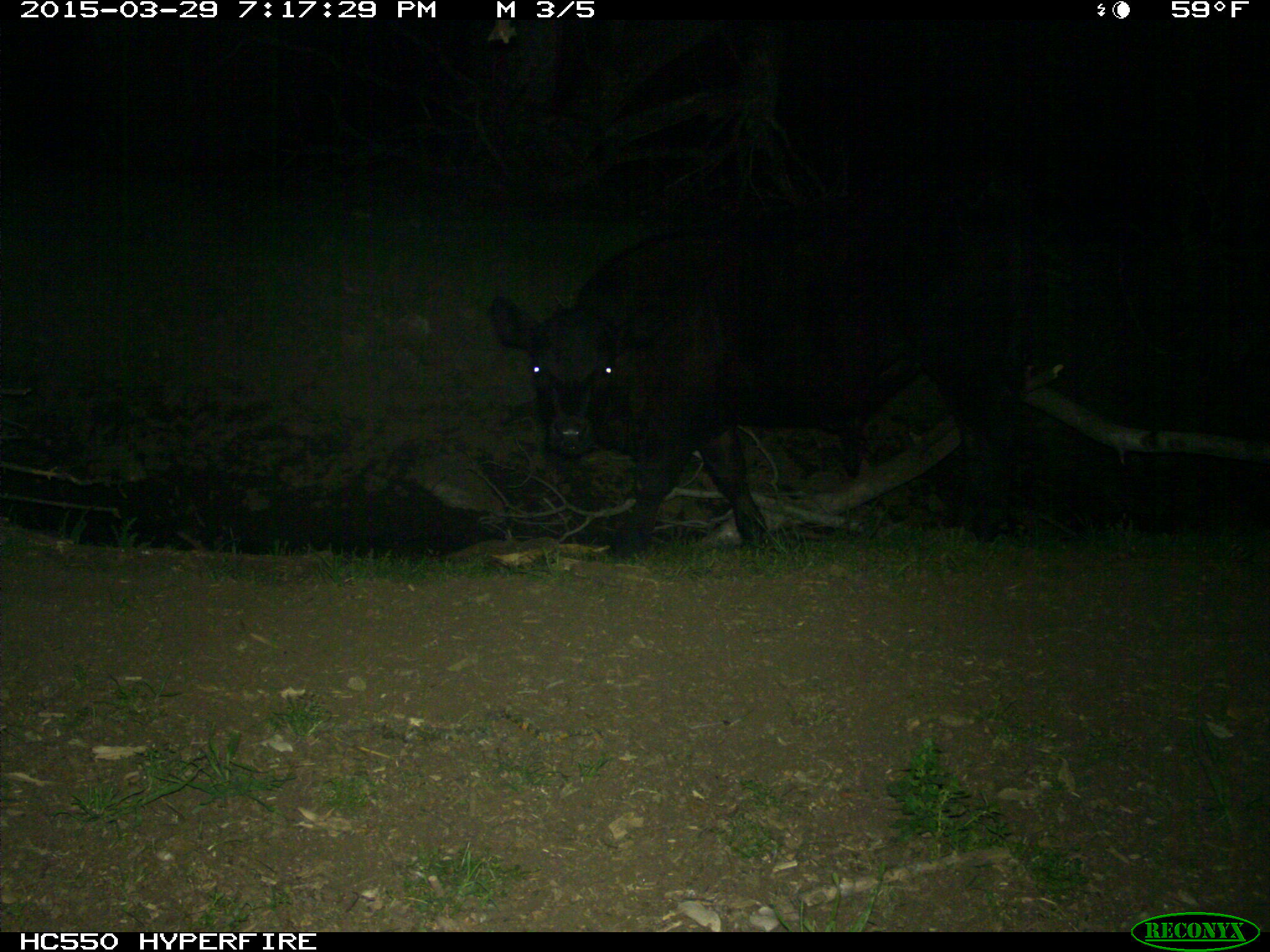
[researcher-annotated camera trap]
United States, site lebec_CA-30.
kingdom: Animalia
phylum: Chordata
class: Mammalia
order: Artiodactyla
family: Bovidae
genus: Bos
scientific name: Bos taurus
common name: domestic cow